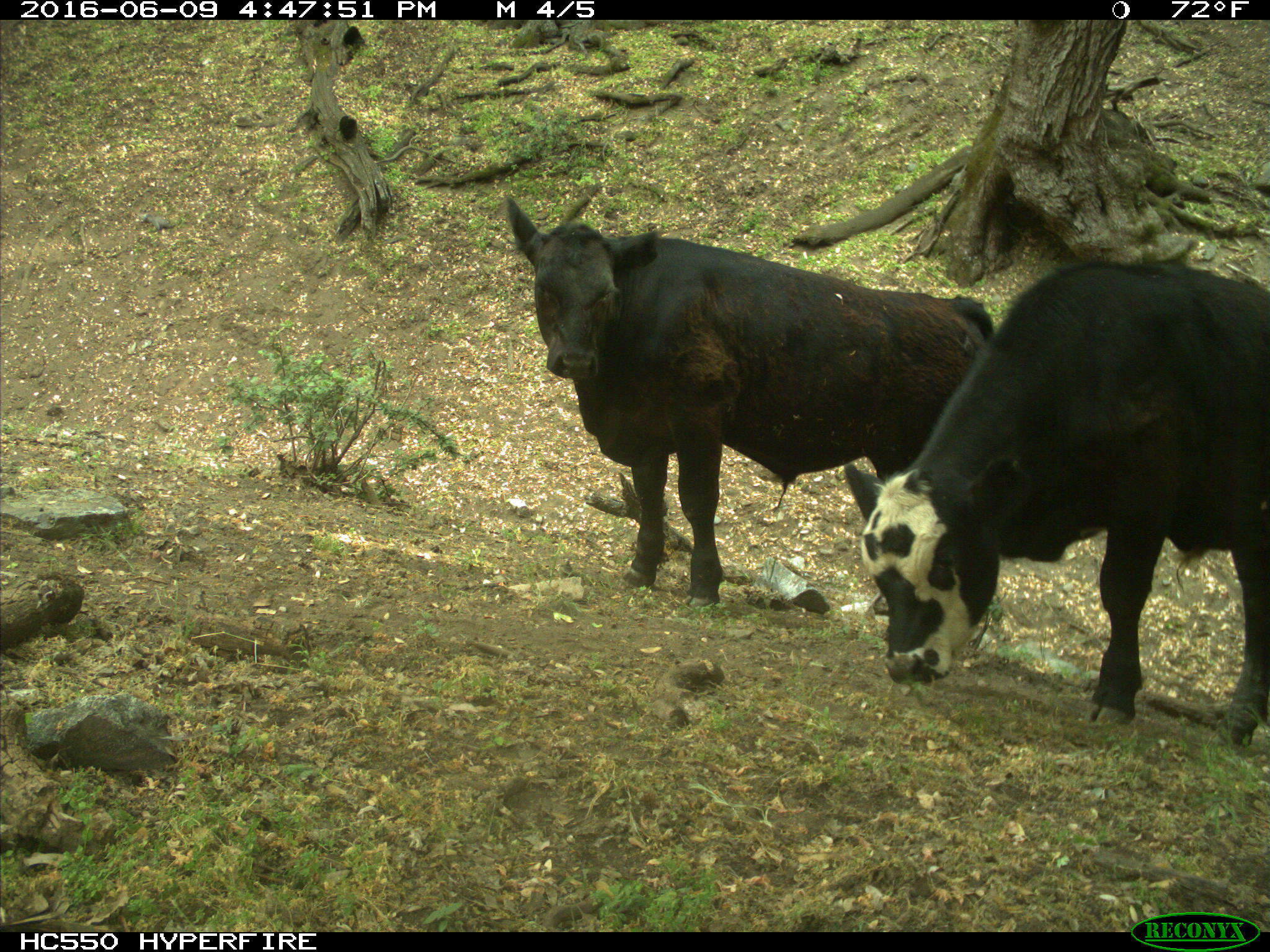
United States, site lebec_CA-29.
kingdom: Animalia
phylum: Chordata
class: Mammalia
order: Artiodactyla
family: Bovidae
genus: Bos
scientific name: Bos taurus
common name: domestic cow